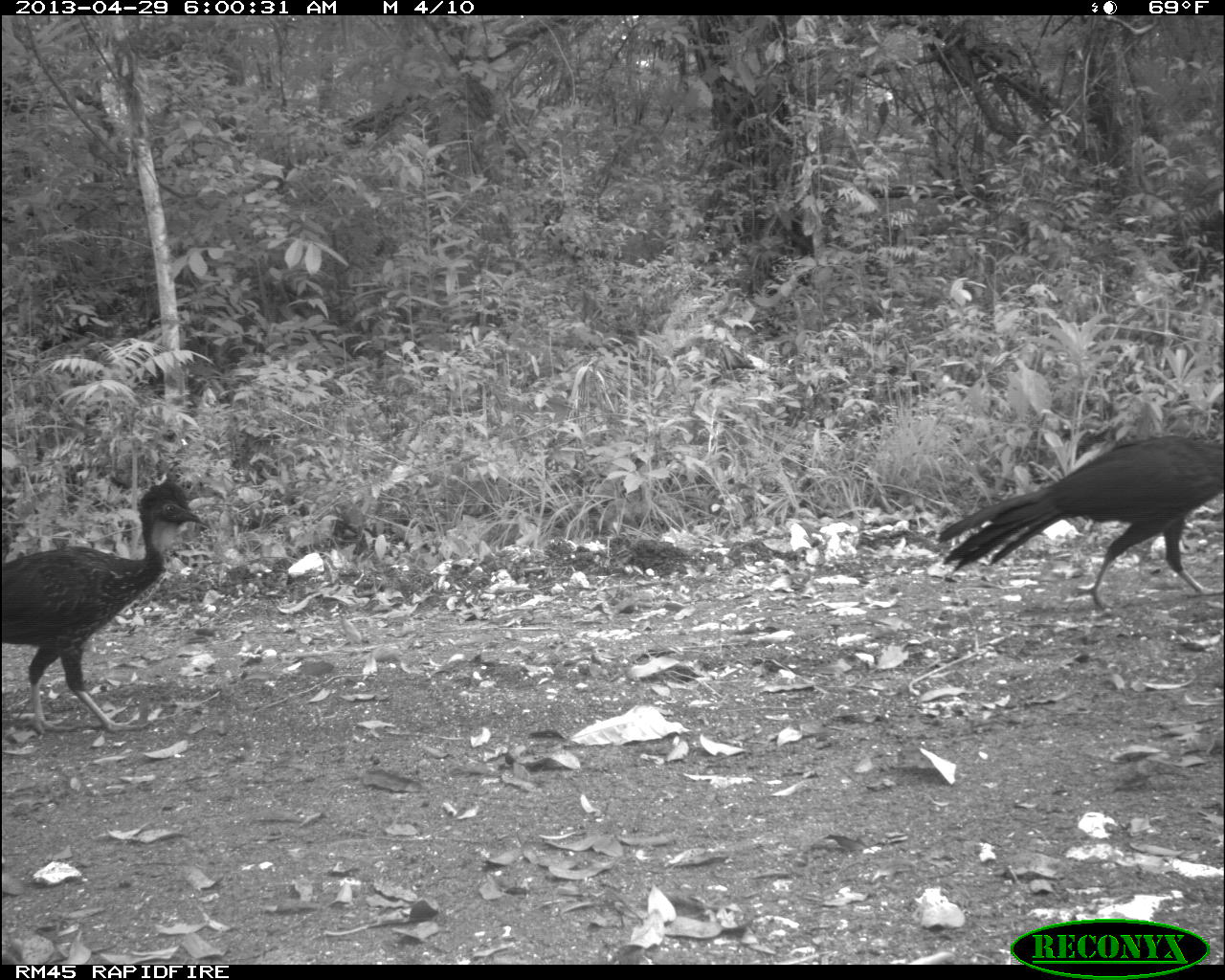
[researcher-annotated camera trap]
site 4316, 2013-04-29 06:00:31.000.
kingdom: Animalia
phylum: Chordata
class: Aves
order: Galliformes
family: Cracidae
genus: Penelope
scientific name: Penelope purpurascens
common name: crested guan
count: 3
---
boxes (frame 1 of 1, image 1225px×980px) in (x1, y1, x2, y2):
penelope purpurascens: (934, 432, 1225, 615); (0, 479, 201, 735)